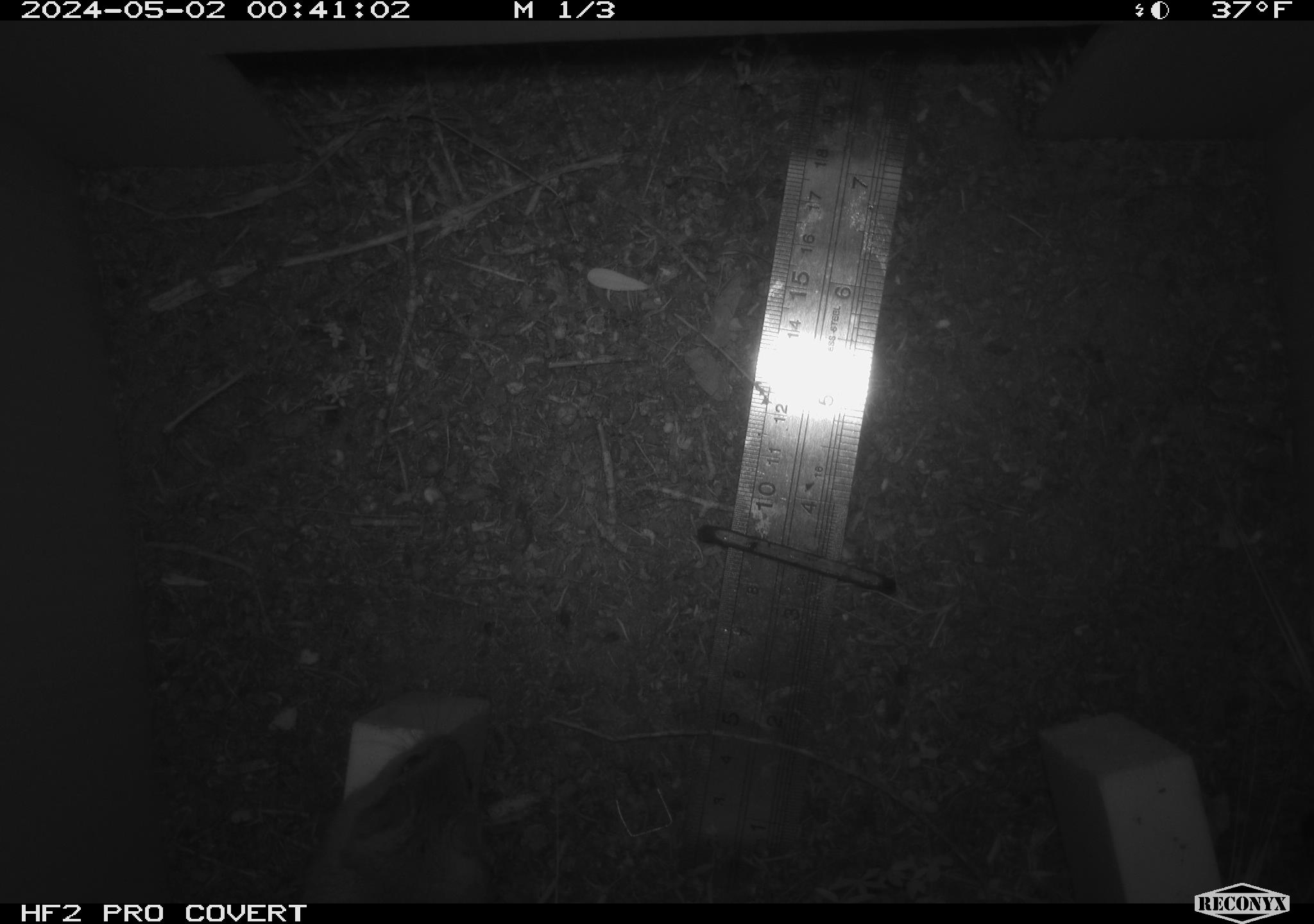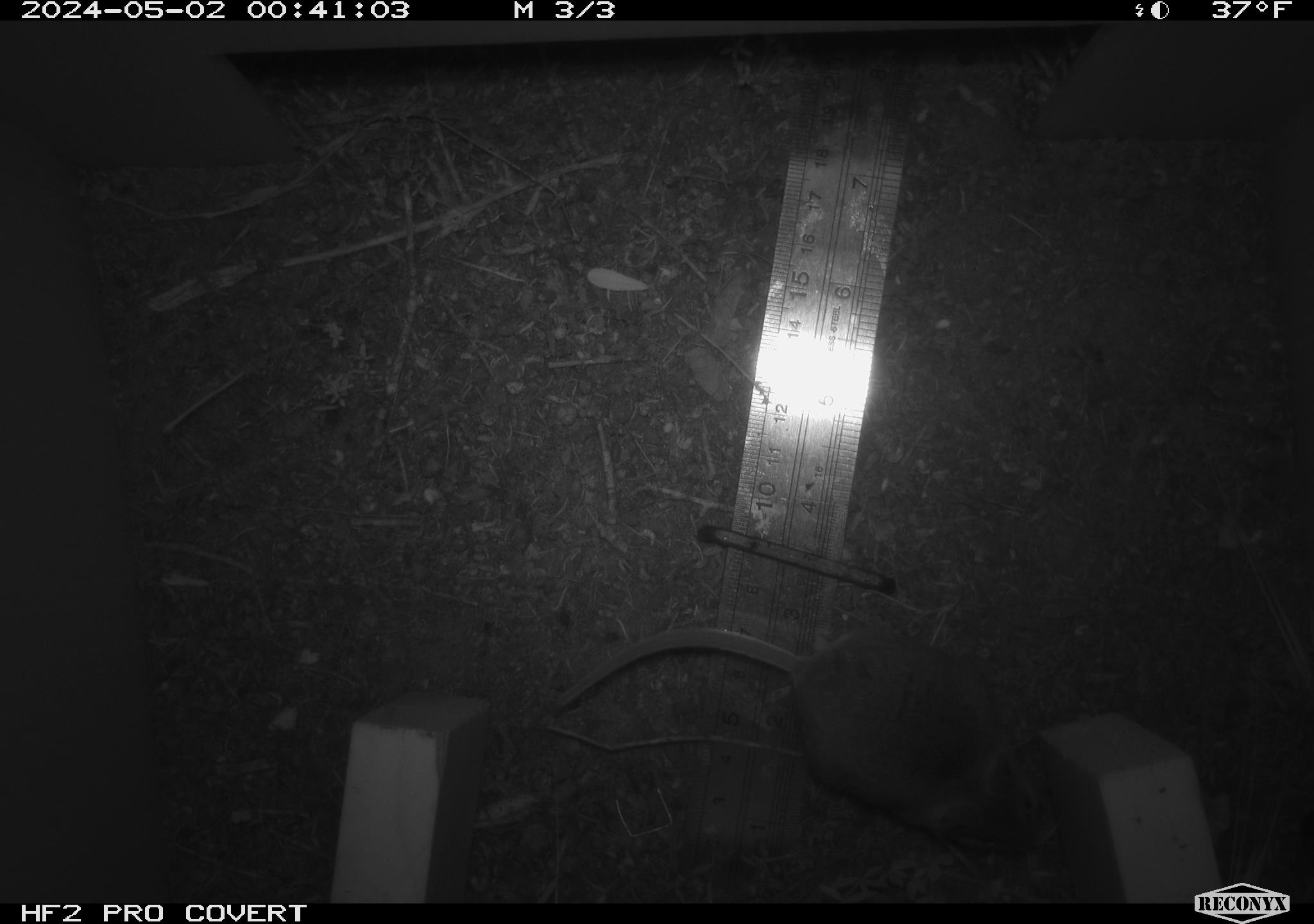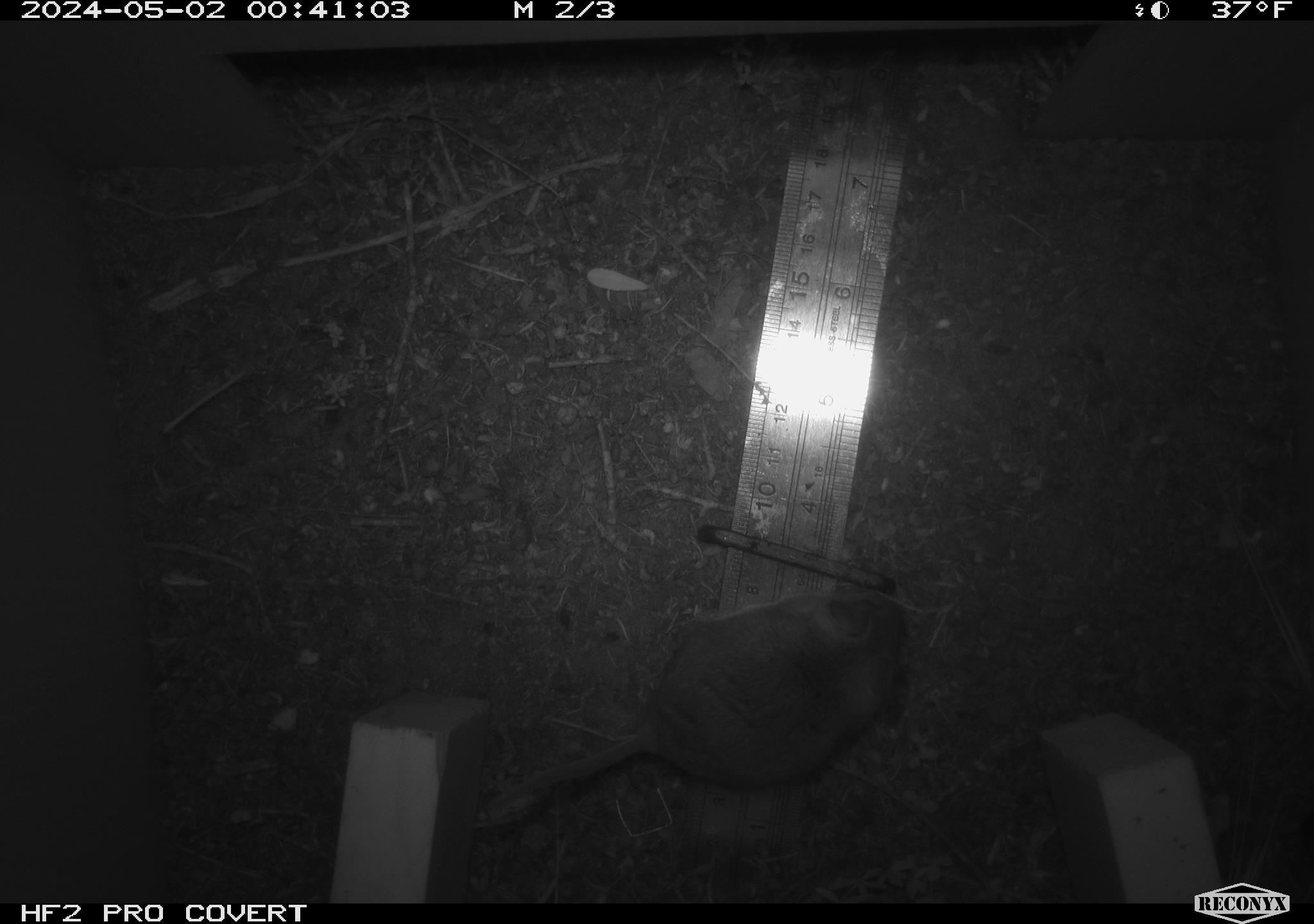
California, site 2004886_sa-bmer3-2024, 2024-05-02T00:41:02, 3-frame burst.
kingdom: Animalia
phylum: Chordata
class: Mammalia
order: Rodentia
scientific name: Rodentia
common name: mouse species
Mouse species (Rodentia).